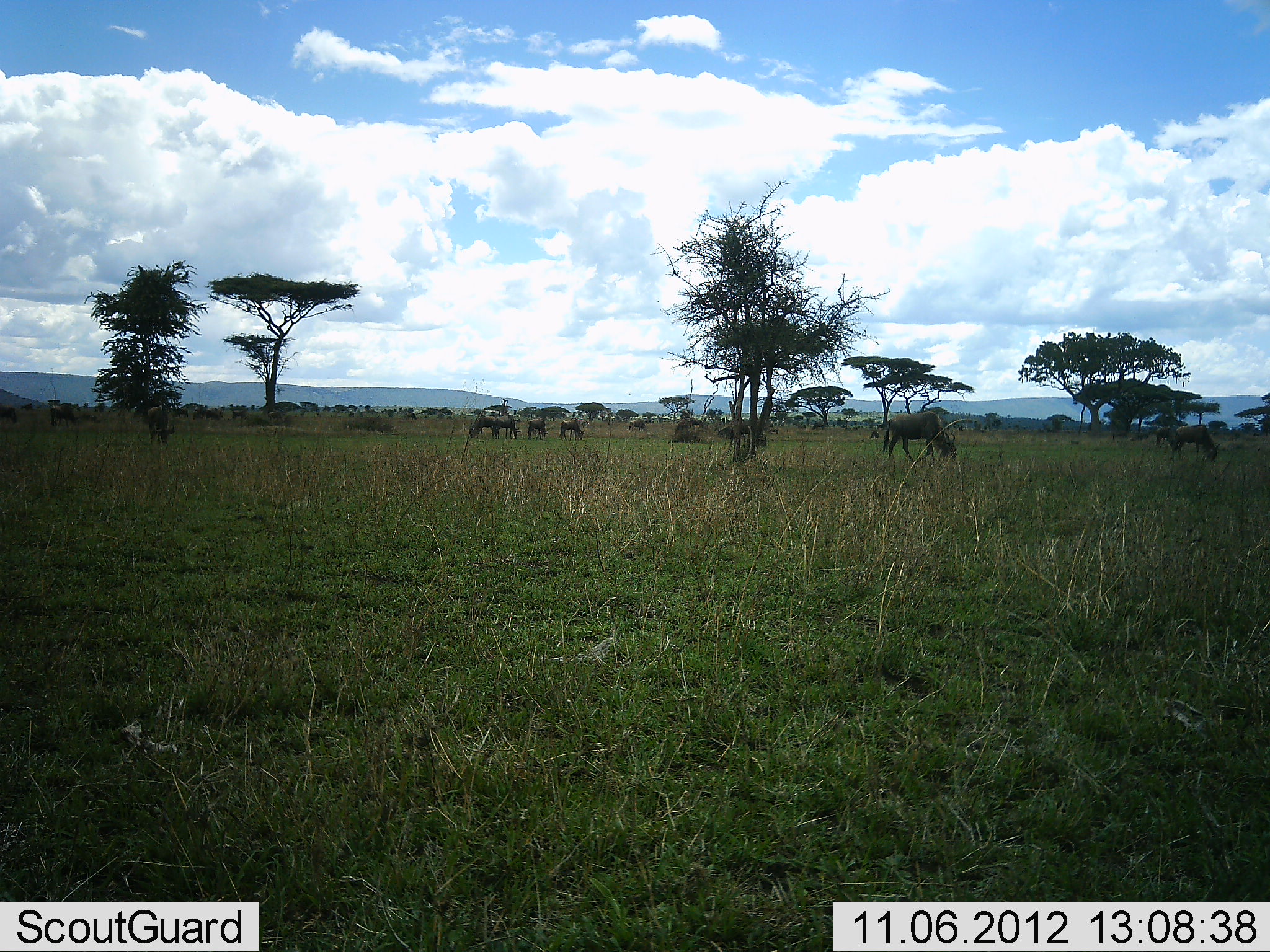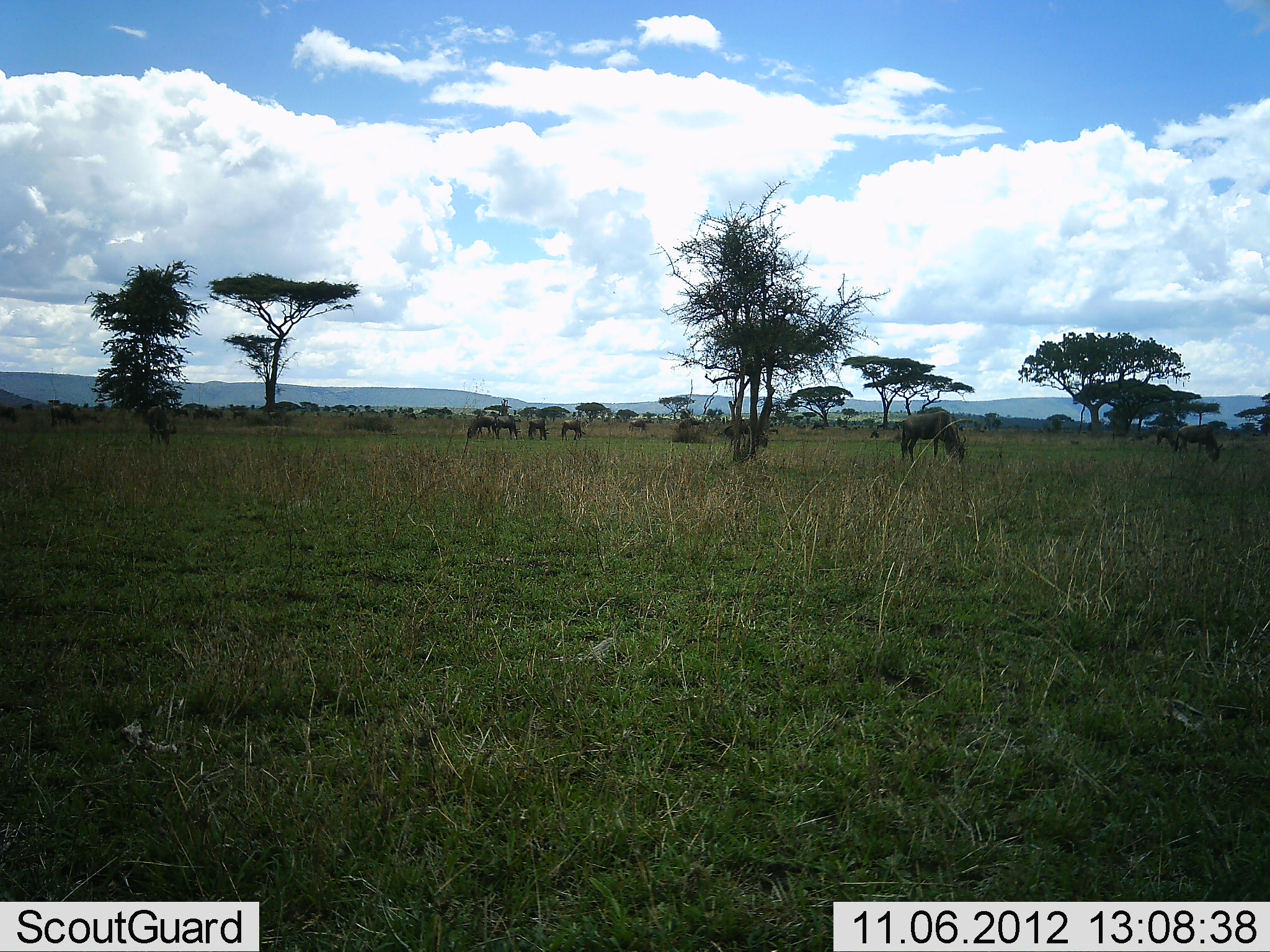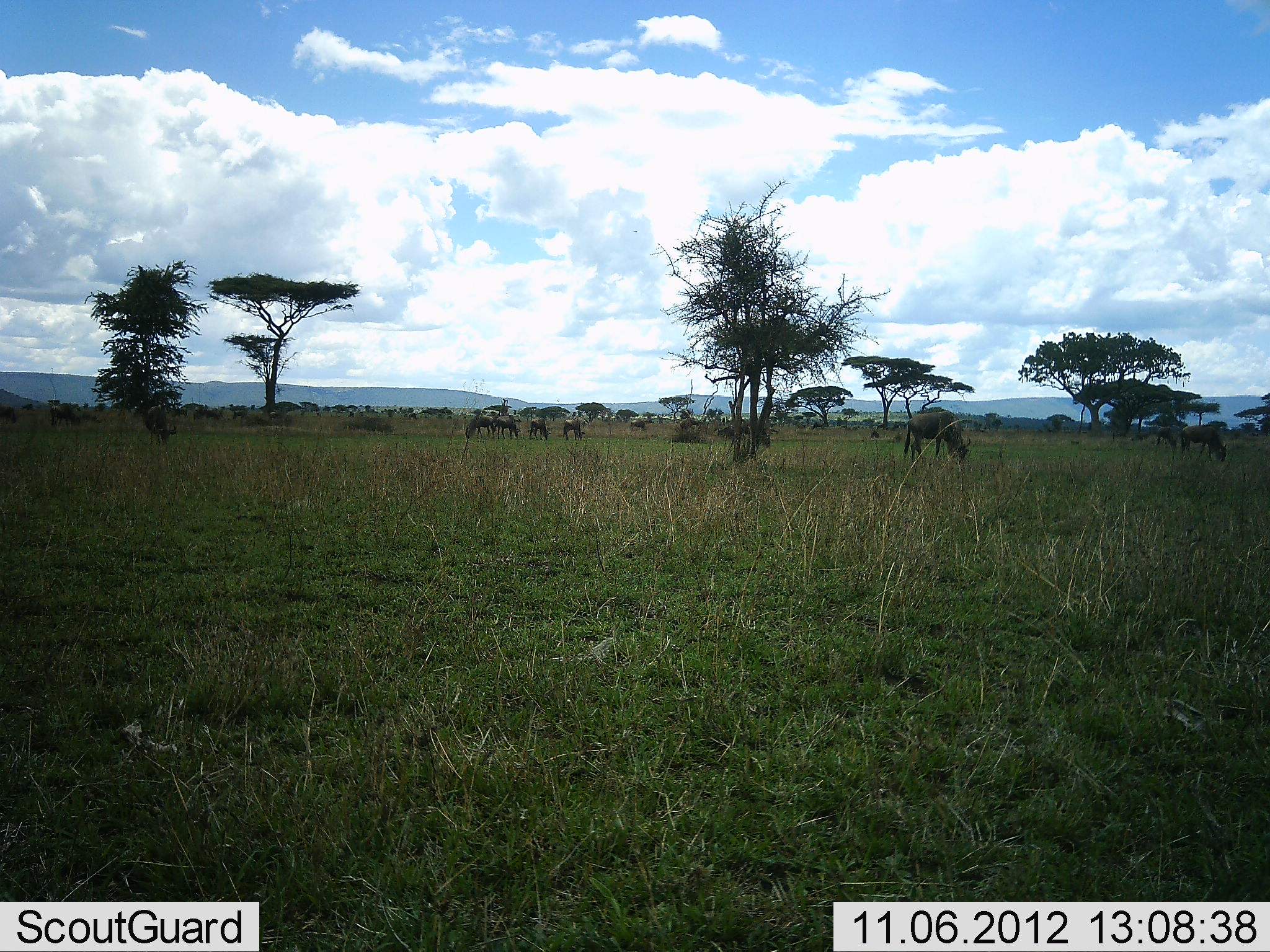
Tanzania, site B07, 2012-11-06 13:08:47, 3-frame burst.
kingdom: Animalia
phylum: Chordata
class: Mammalia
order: Artiodactyla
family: Bovidae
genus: Connochaetes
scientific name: Connochaetes taurinus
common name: blue wildebeest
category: wildebeest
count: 8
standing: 20%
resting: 0%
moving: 30%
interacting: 0%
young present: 0%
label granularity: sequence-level